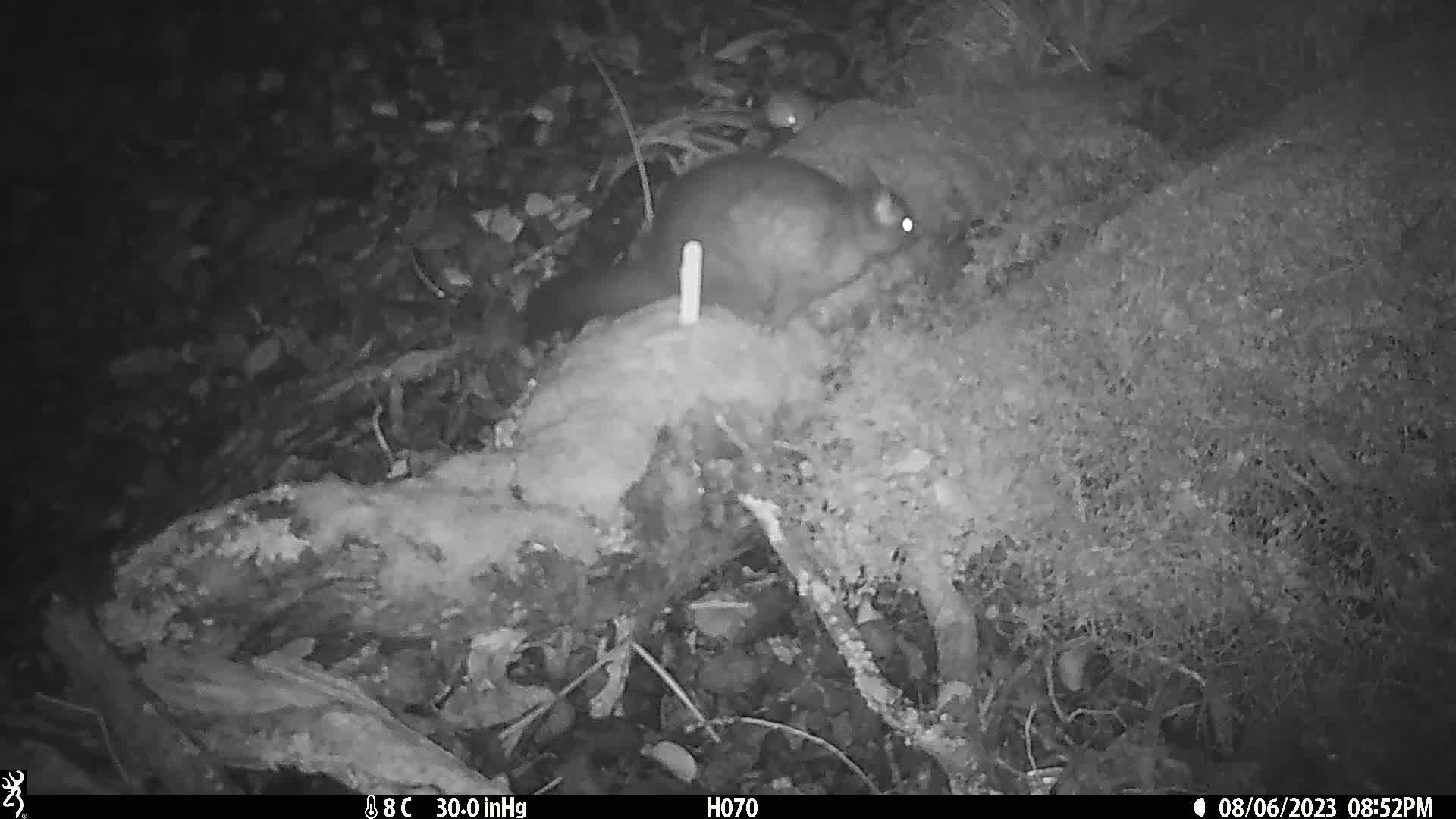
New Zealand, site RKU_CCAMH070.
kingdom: Animalia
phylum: Chordata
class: Mammalia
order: Diprotodontia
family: Phalangeridae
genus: Trichosurus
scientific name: Trichosurus vulpecula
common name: common brushtail possum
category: possum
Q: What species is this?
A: Possum (common brushtail possum) (Trichosurus vulpecula).